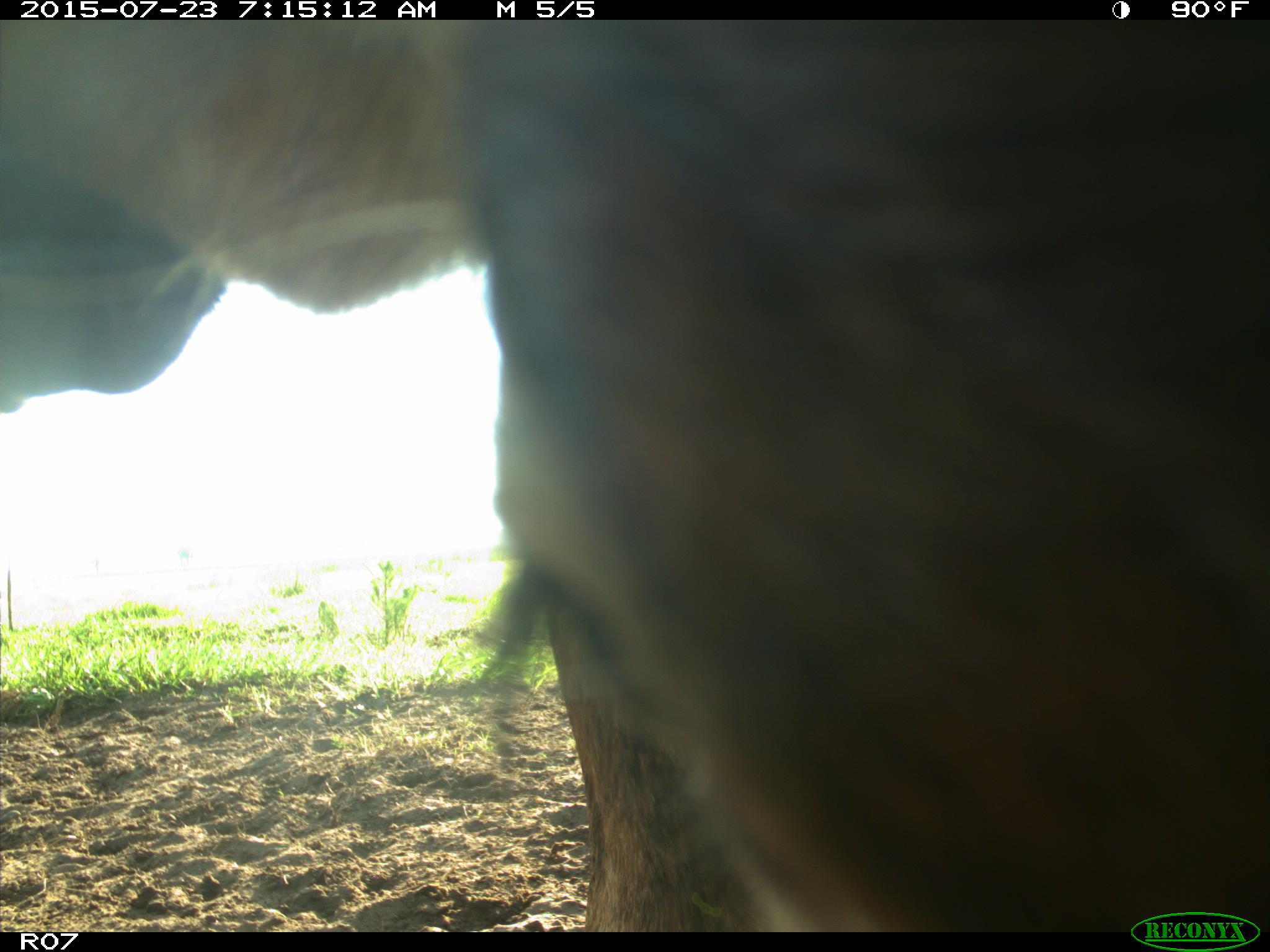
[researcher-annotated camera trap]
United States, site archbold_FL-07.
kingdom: Animalia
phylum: Chordata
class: Mammalia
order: Artiodactyla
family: Bovidae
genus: Bos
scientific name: Bos taurus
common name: domestic cow